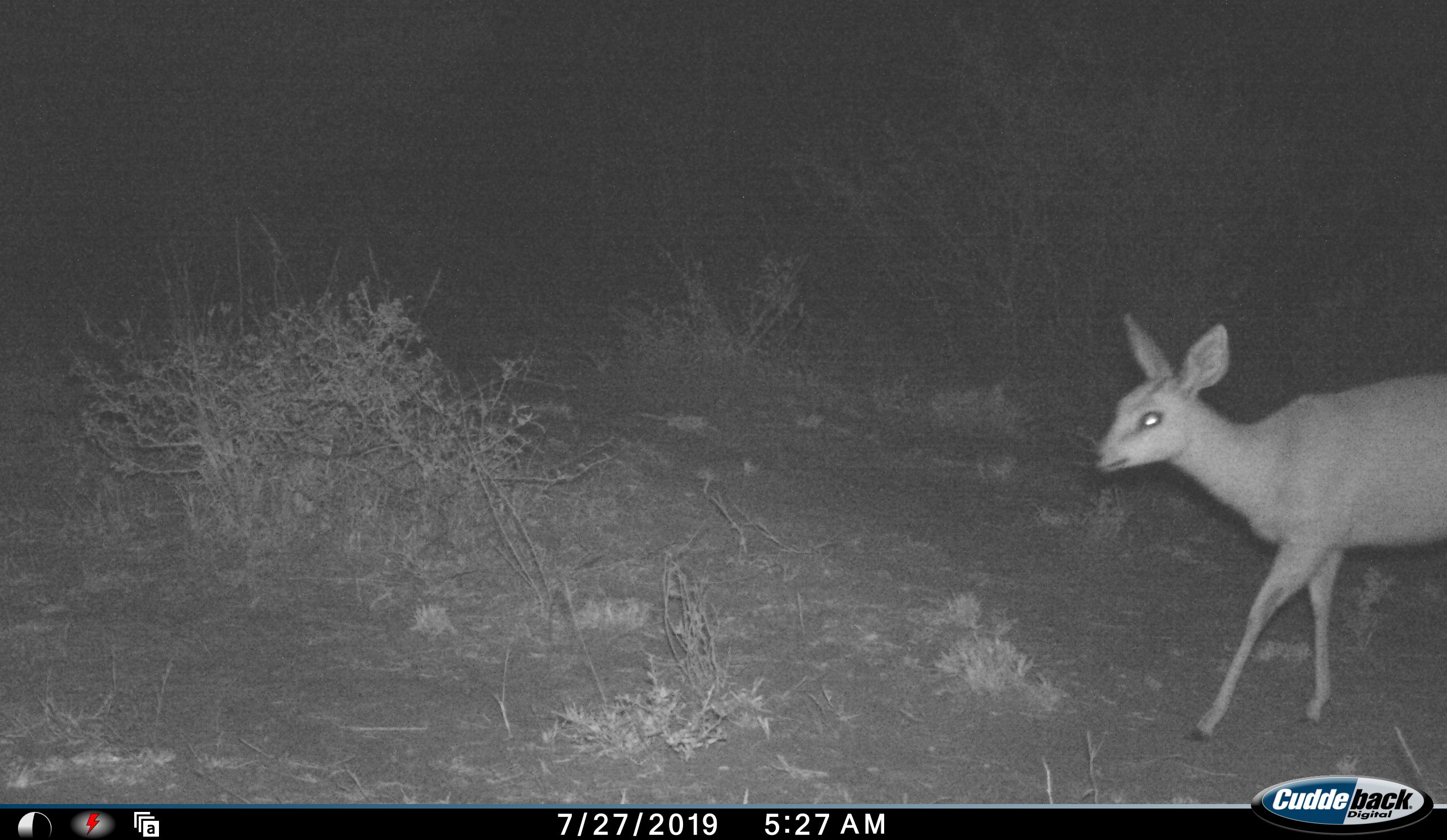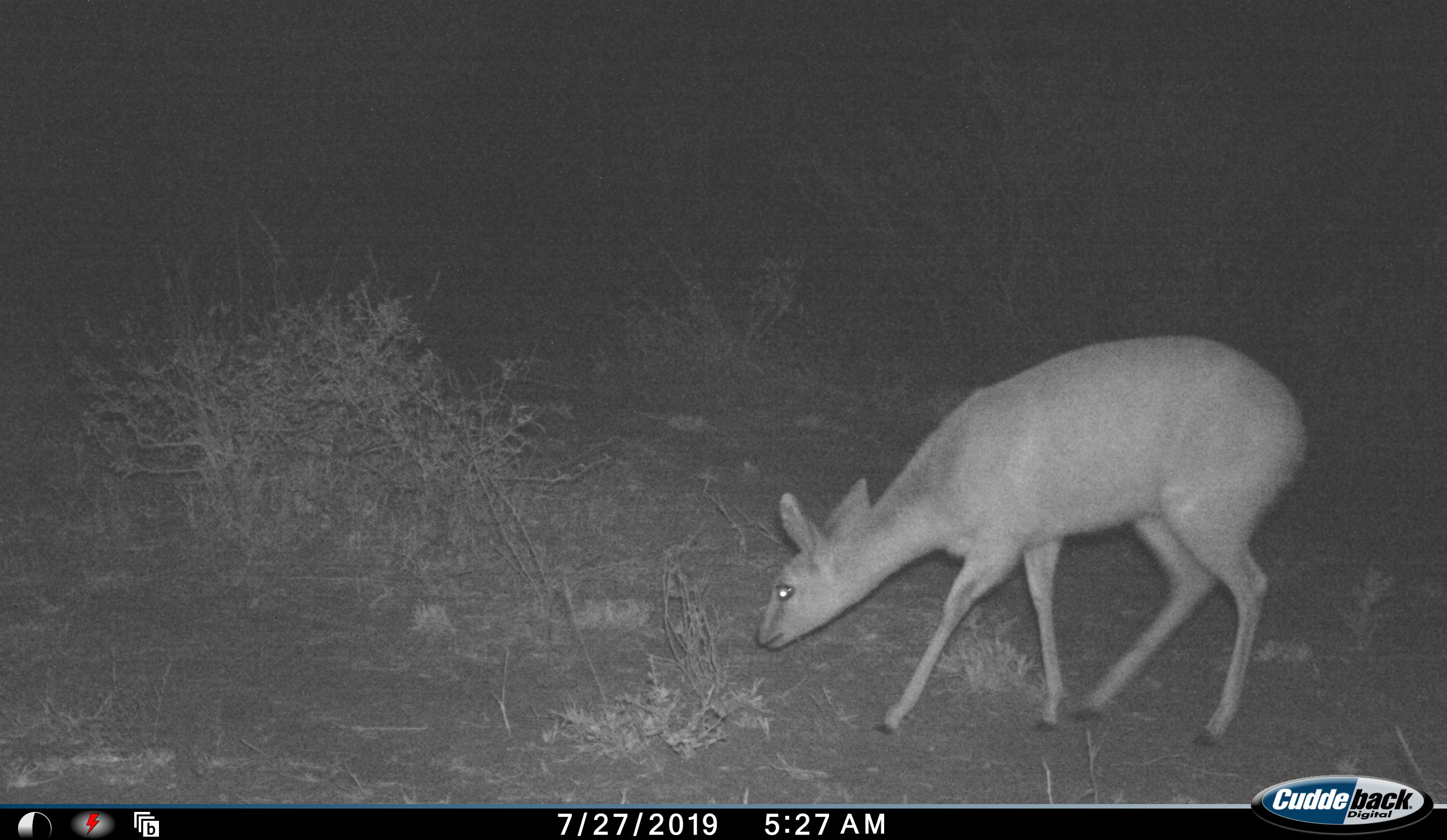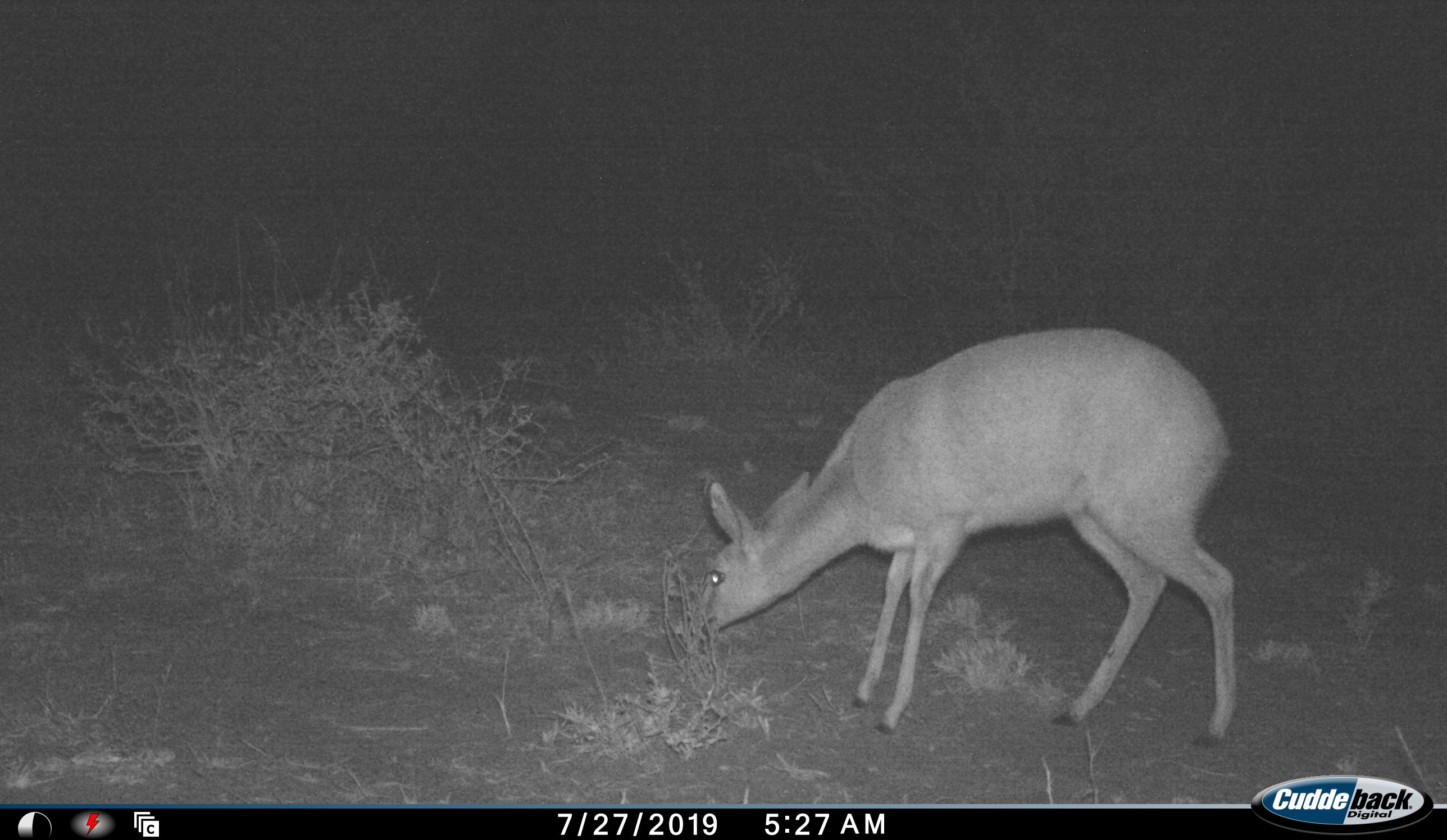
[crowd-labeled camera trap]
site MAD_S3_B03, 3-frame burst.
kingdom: Animalia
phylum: Chordata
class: Mammalia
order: Artiodactyla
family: Bovidae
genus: Raphicerus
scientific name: Raphicerus campestris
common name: steenbok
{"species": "steenbok (Raphicerus campestris)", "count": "1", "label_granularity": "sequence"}